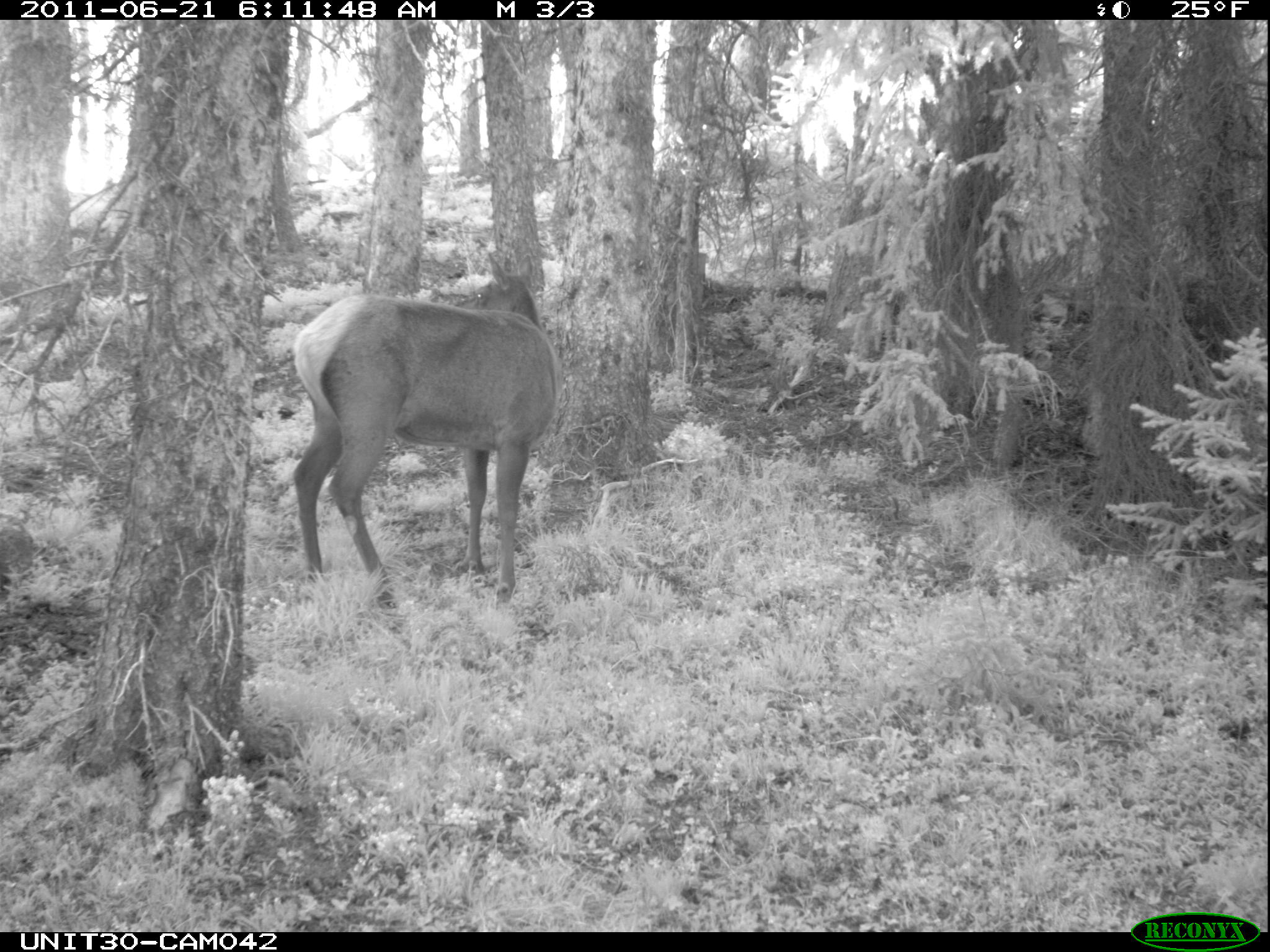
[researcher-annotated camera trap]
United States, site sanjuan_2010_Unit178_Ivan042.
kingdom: Animalia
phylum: Chordata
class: Mammalia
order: Artiodactyla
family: Cervidae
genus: Cervus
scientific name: Cervus elaphus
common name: red deer